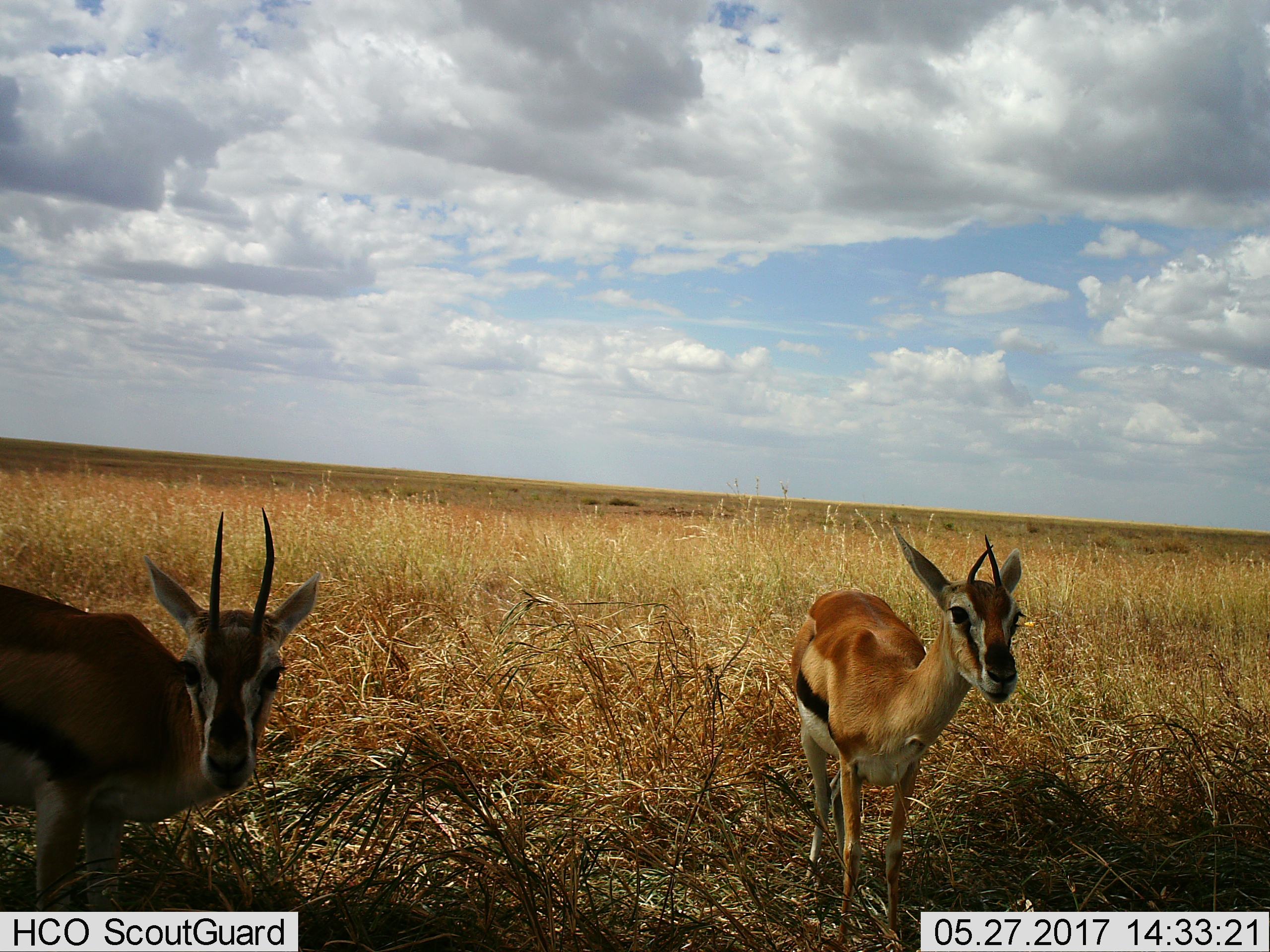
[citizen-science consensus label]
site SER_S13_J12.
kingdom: Animalia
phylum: Chordata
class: Mammalia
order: Artiodactyla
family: Bovidae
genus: Eudorcas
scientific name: Eudorcas thomsonii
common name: thomson's gazelle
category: gazellethomsons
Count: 2.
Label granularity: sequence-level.